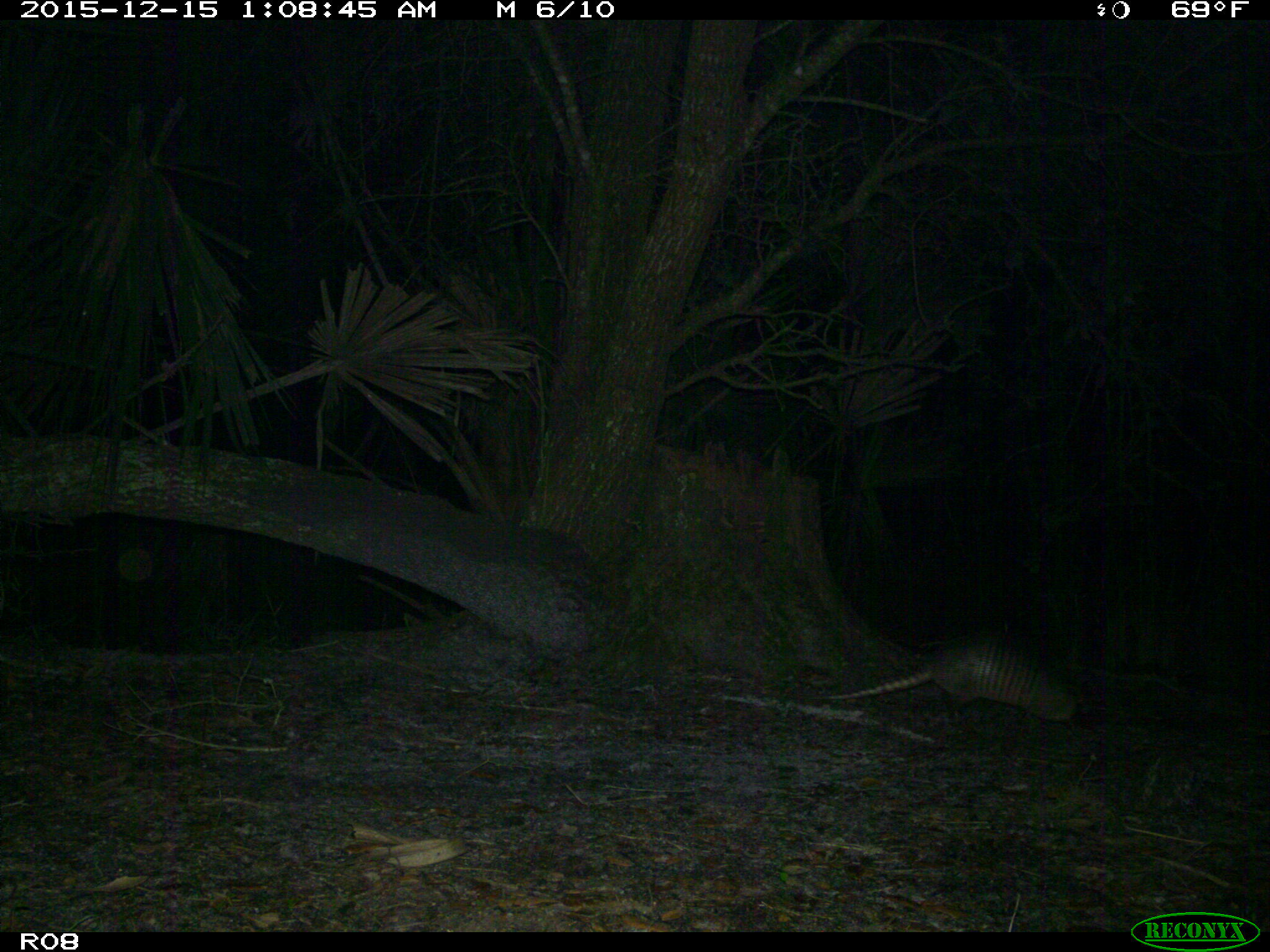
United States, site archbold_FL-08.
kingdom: Animalia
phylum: Chordata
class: Mammalia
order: Cingulata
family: Dasypodidae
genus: Dasypus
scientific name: Dasypus novemcinctus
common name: nine-banded armadillo